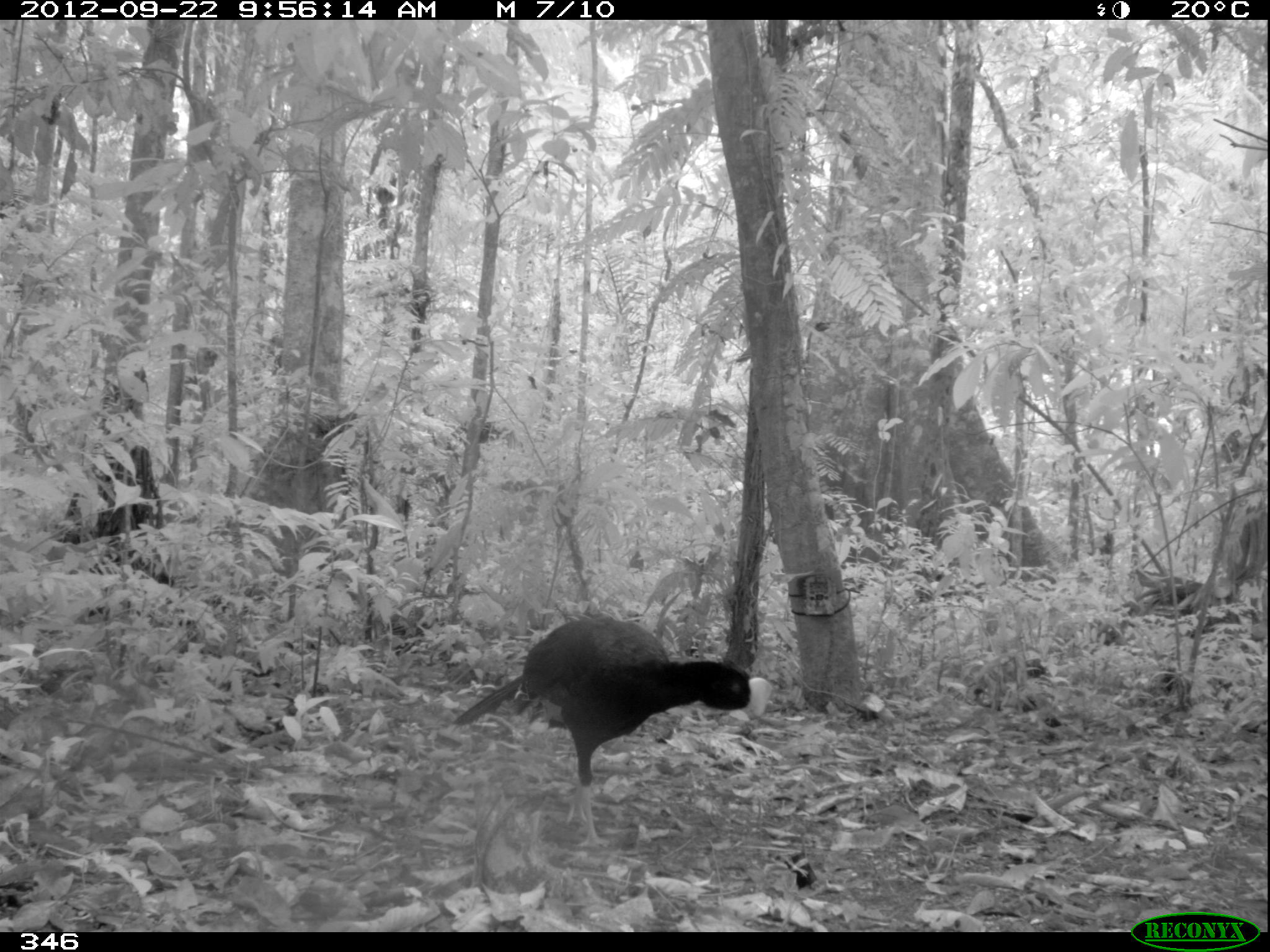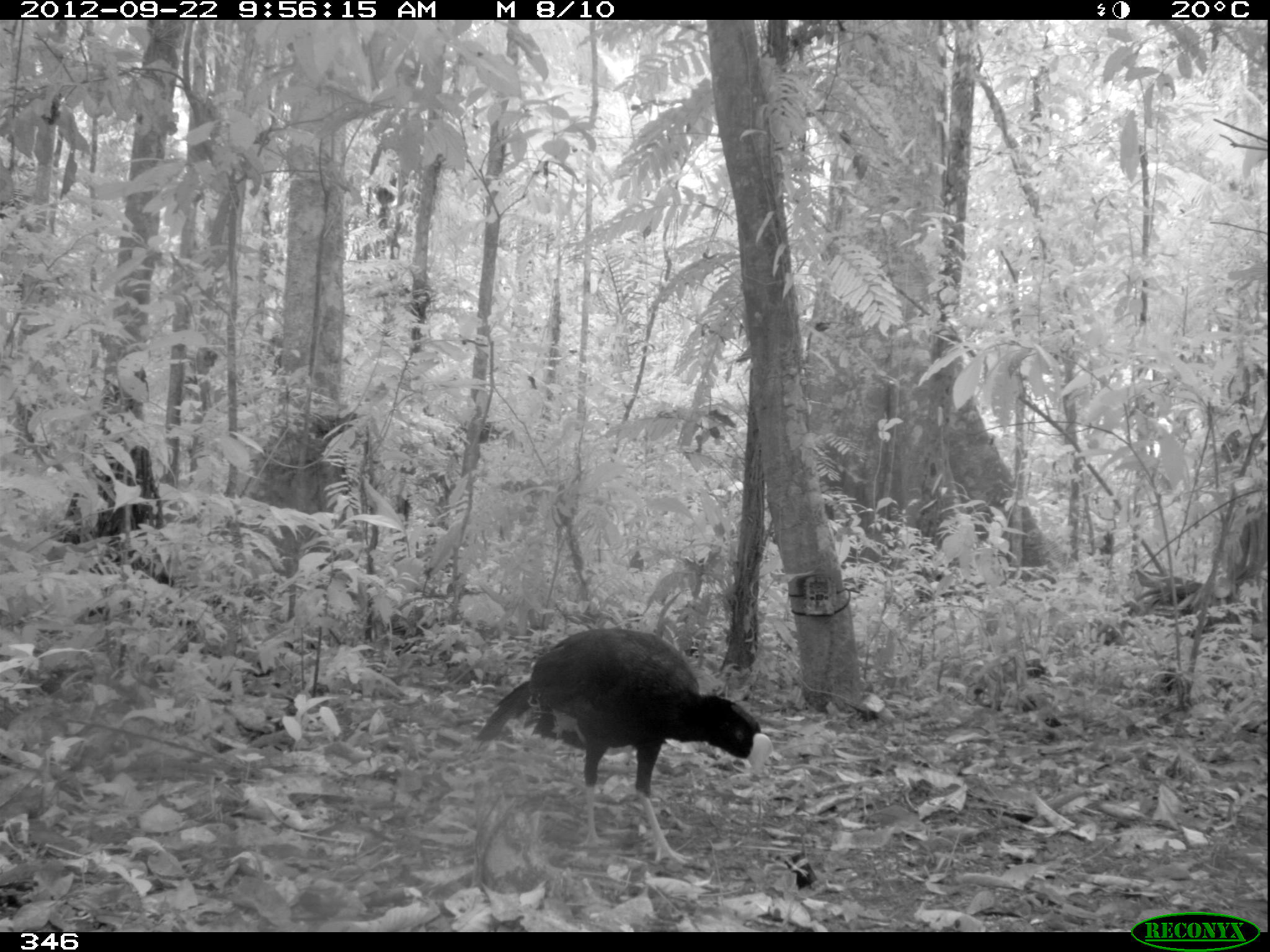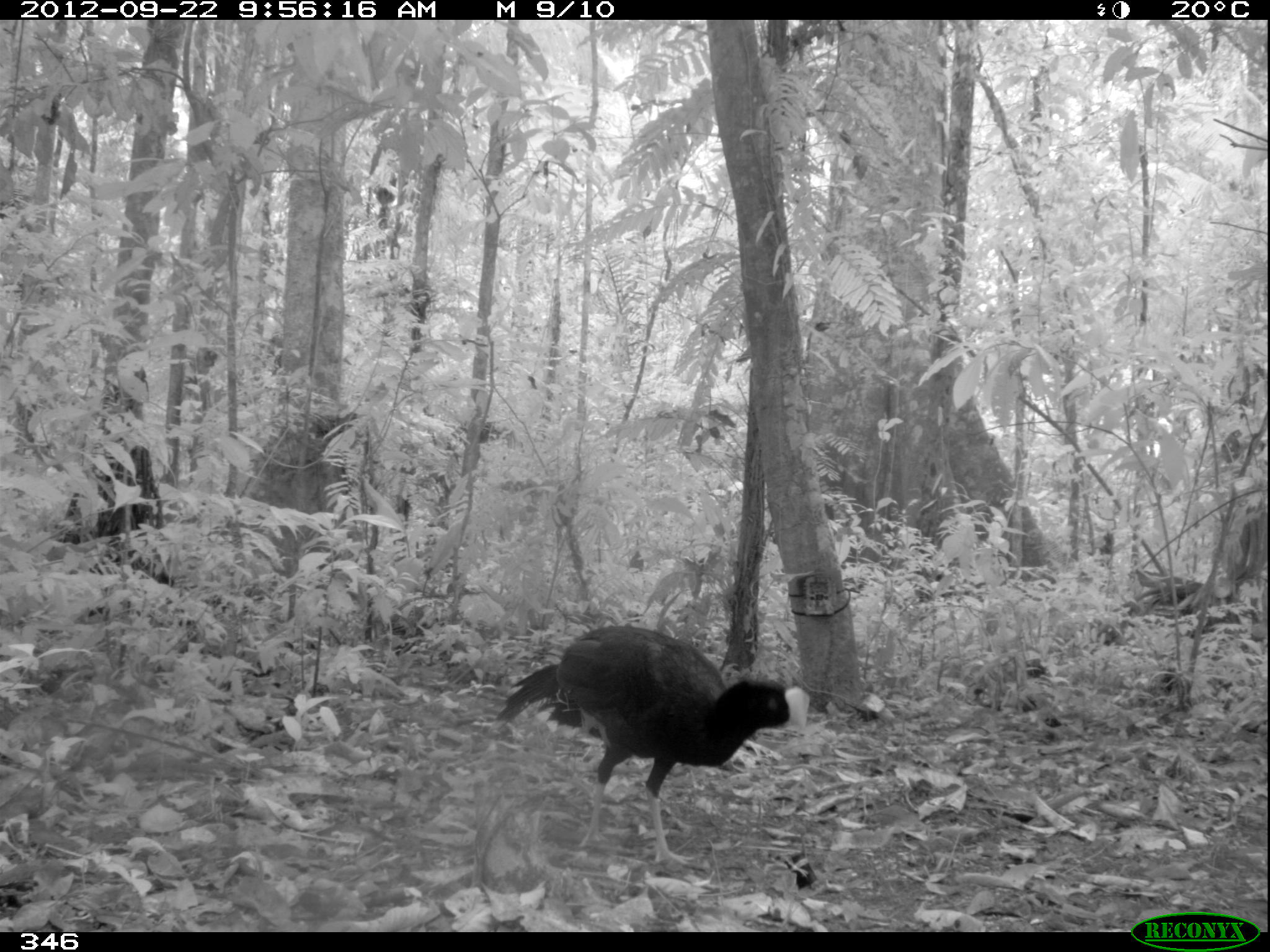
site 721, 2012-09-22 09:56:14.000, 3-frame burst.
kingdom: Animalia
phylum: Chordata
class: Aves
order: Galliformes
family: Cracidae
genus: Mitu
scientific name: Mitu tuberosum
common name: razor-billed curassow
Mitu tuberosum (razor-billed curassow).